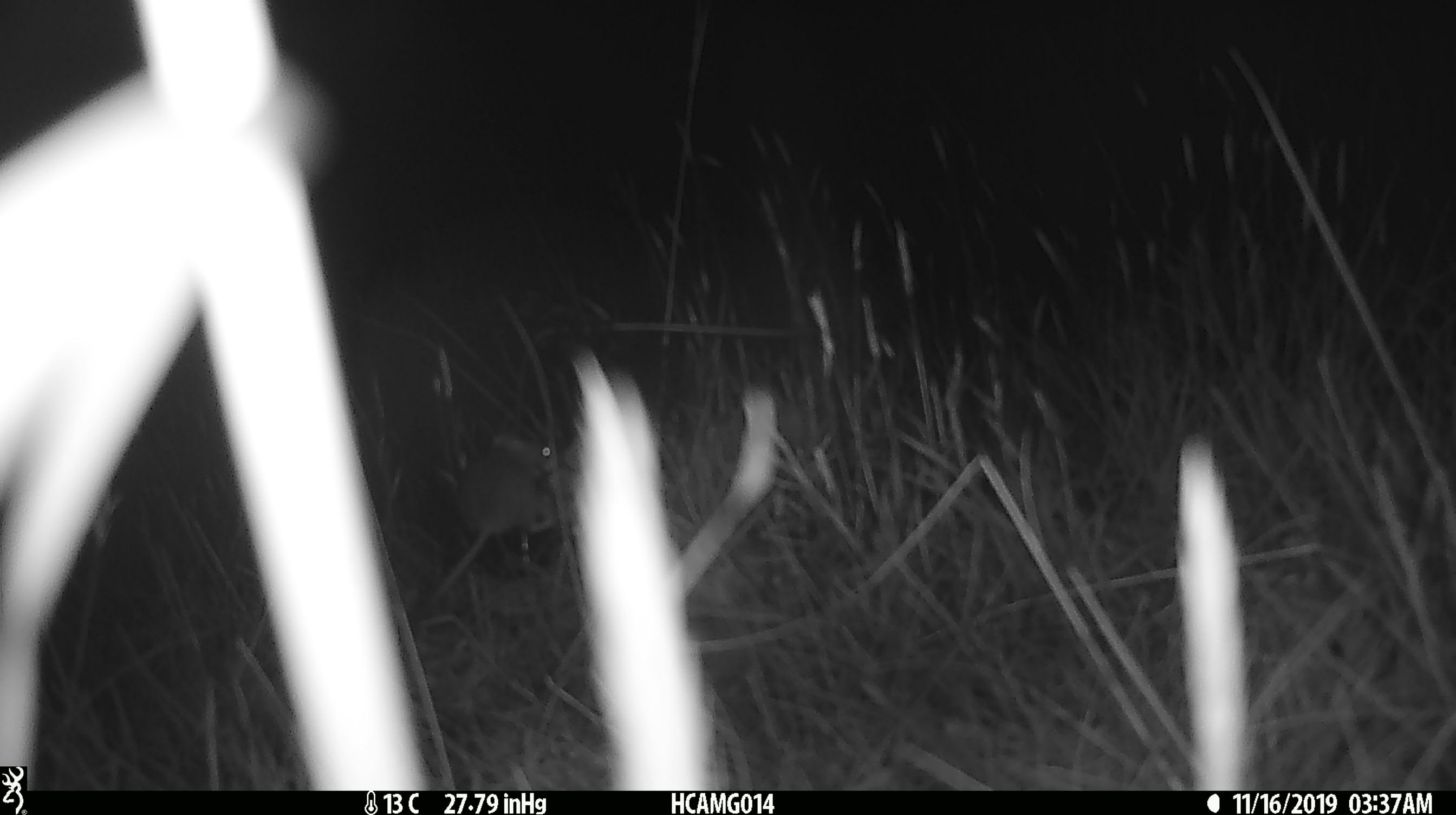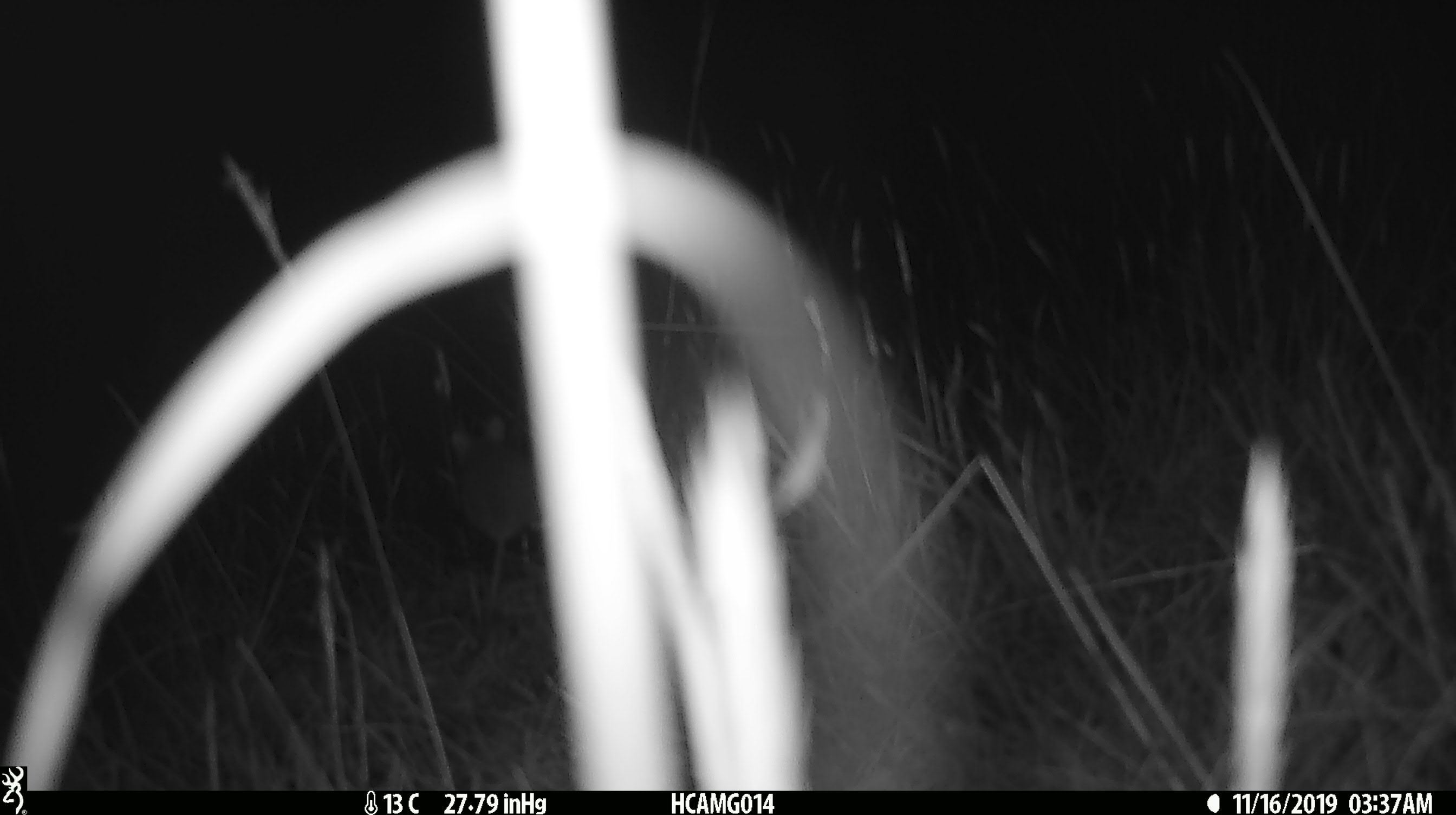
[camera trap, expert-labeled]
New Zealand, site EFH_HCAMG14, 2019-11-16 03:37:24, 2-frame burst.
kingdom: Animalia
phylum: Chordata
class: Mammalia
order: Rodentia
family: Muridae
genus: Mus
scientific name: Mus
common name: mouse